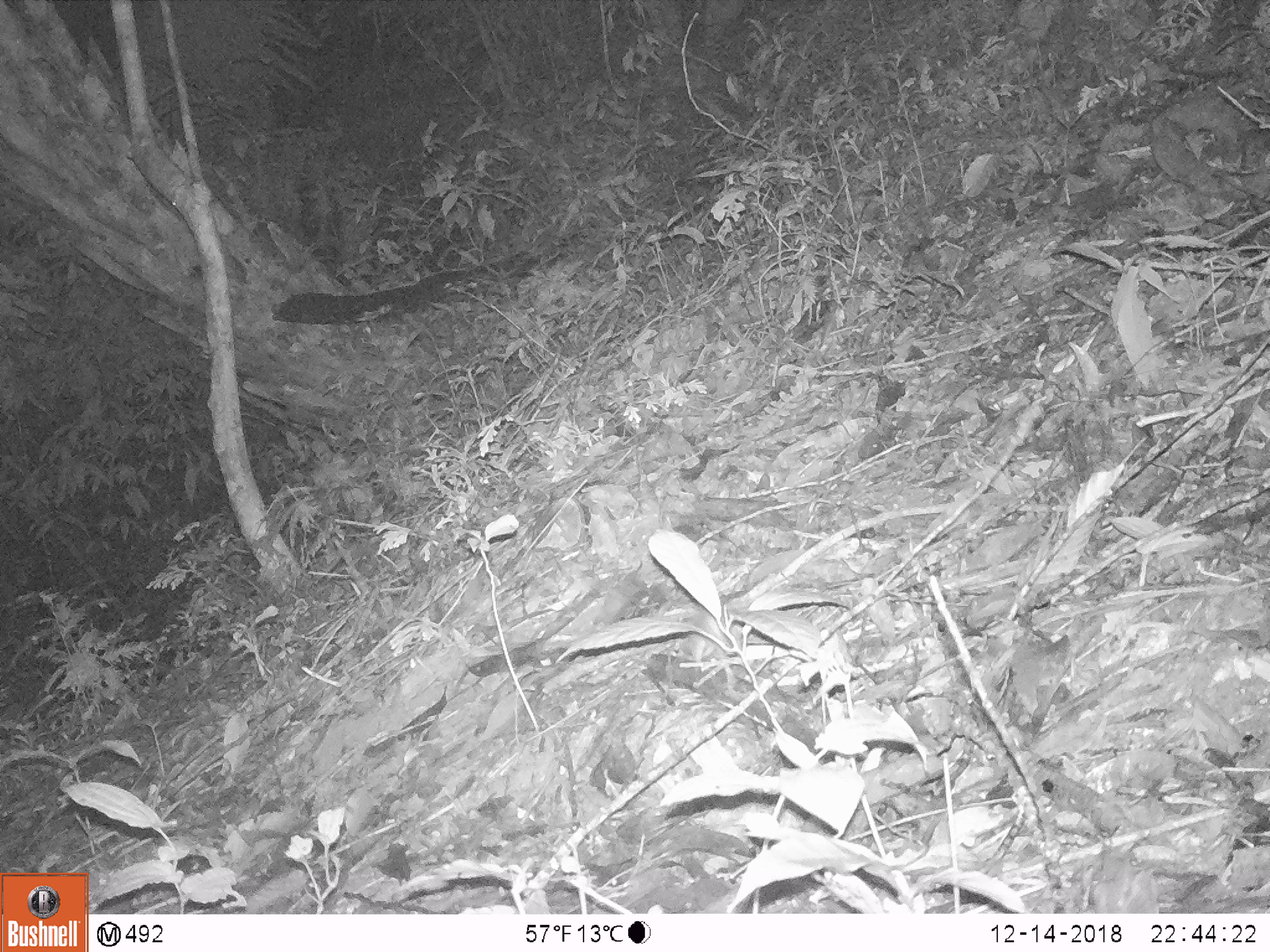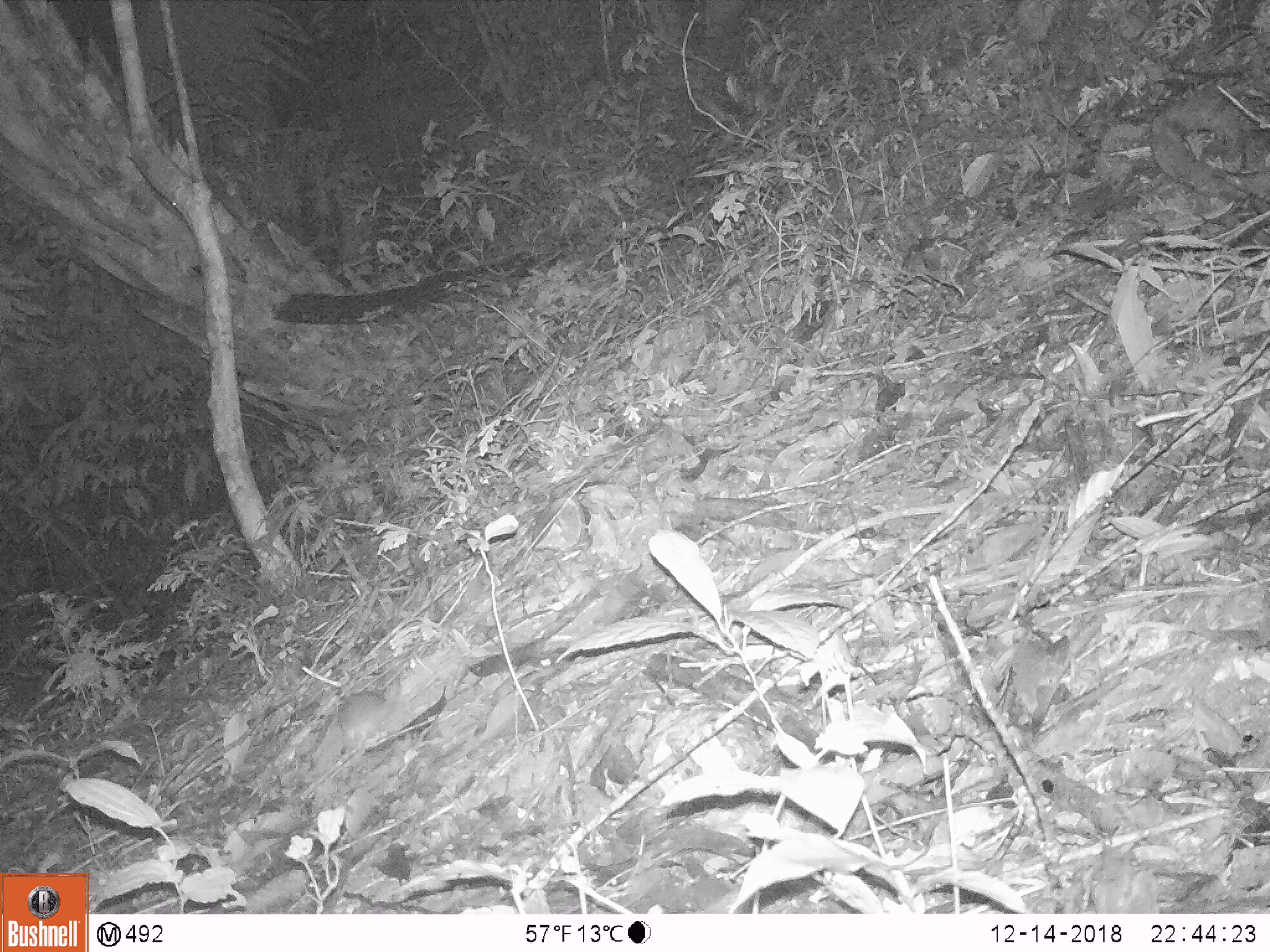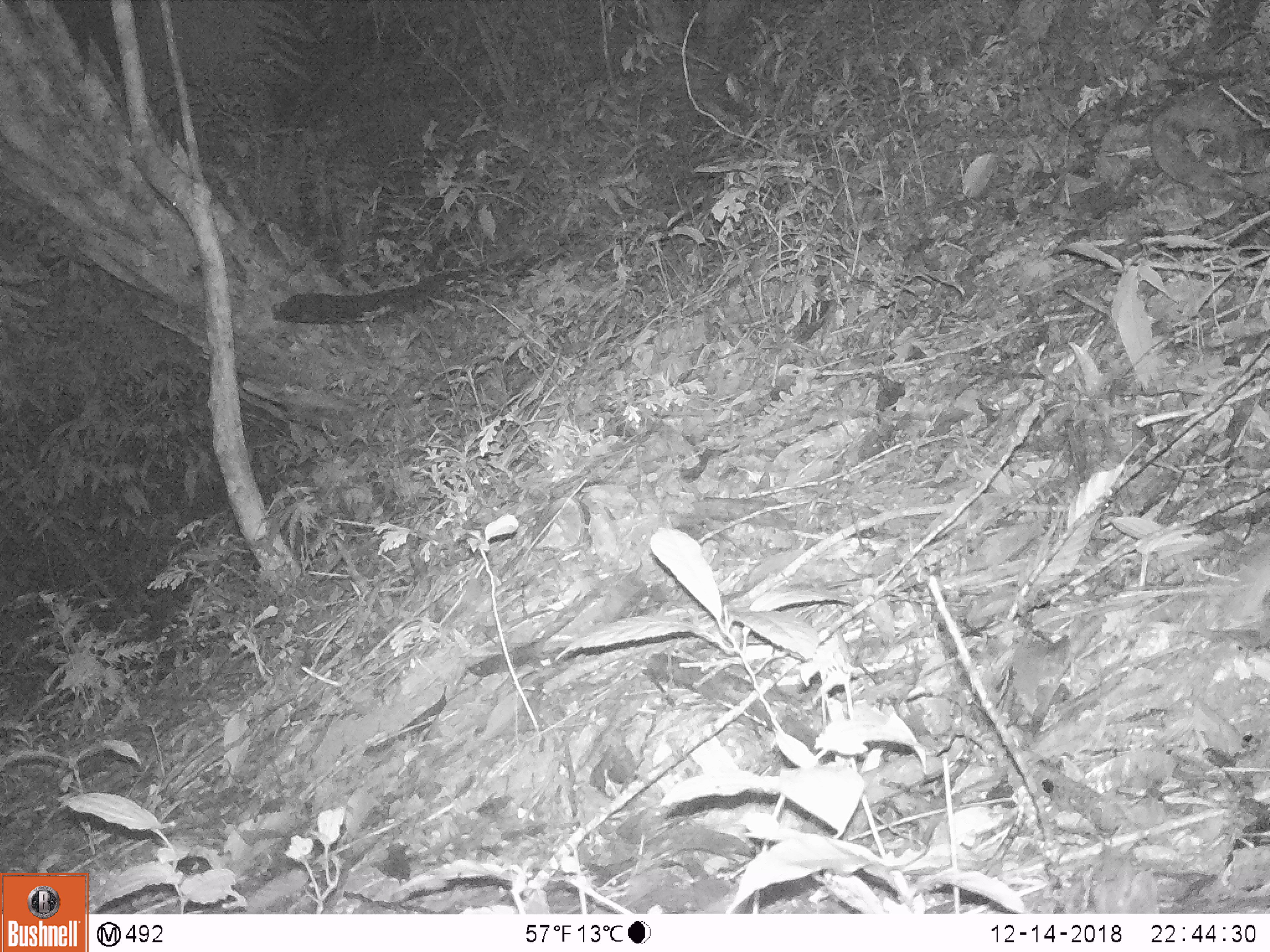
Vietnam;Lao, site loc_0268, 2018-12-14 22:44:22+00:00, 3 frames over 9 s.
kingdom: Animalia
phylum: Chordata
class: Mammalia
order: Rodentia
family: Muridae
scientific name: Muridae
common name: old-world mice and rats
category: unidentified murid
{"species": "unidentified murid (old-world mice and rats) (Muridae)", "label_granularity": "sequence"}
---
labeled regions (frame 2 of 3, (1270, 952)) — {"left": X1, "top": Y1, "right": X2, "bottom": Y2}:
unidentified murid: {"left": 314, "top": 685, "right": 397, "bottom": 770}